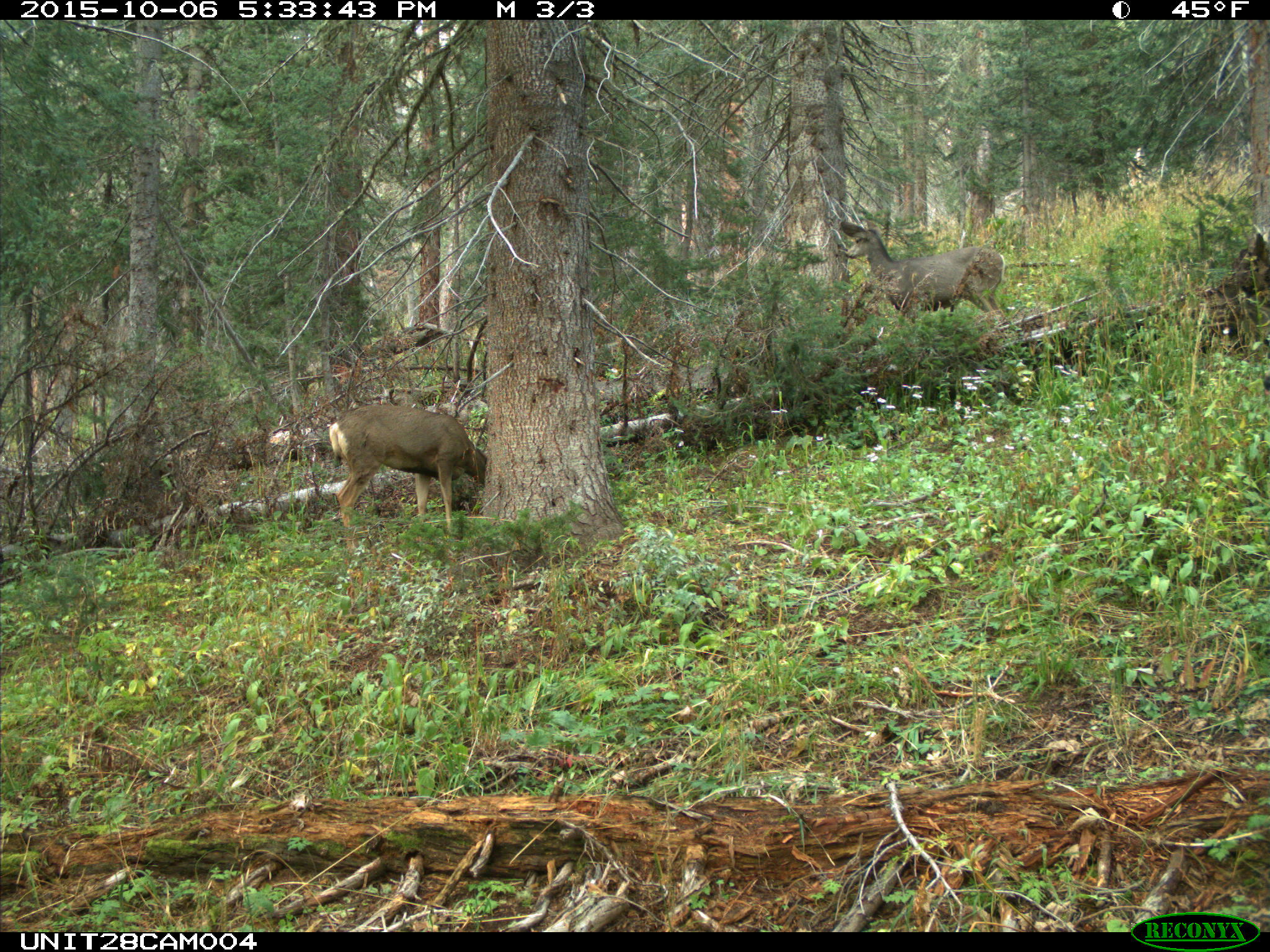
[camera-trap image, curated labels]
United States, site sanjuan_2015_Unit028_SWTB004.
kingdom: Animalia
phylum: Chordata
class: Mammalia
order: Artiodactyla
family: Cervidae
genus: Odocoileus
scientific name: Odocoileus hemionus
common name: mule deer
Odocoileus hemionus (mule deer).